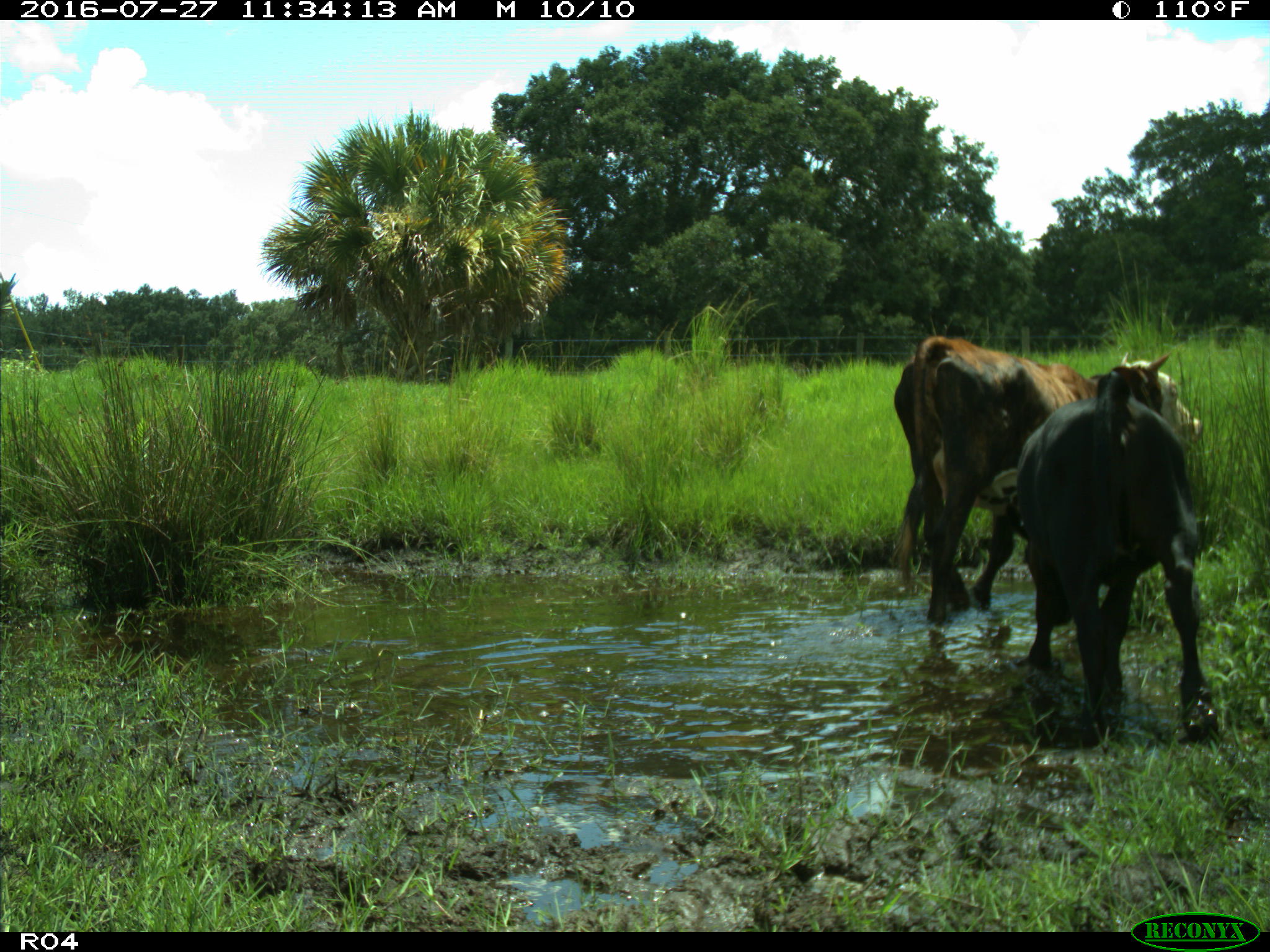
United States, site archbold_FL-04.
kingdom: Animalia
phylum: Chordata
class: Mammalia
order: Artiodactyla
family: Bovidae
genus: Bos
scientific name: Bos taurus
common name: domestic cow